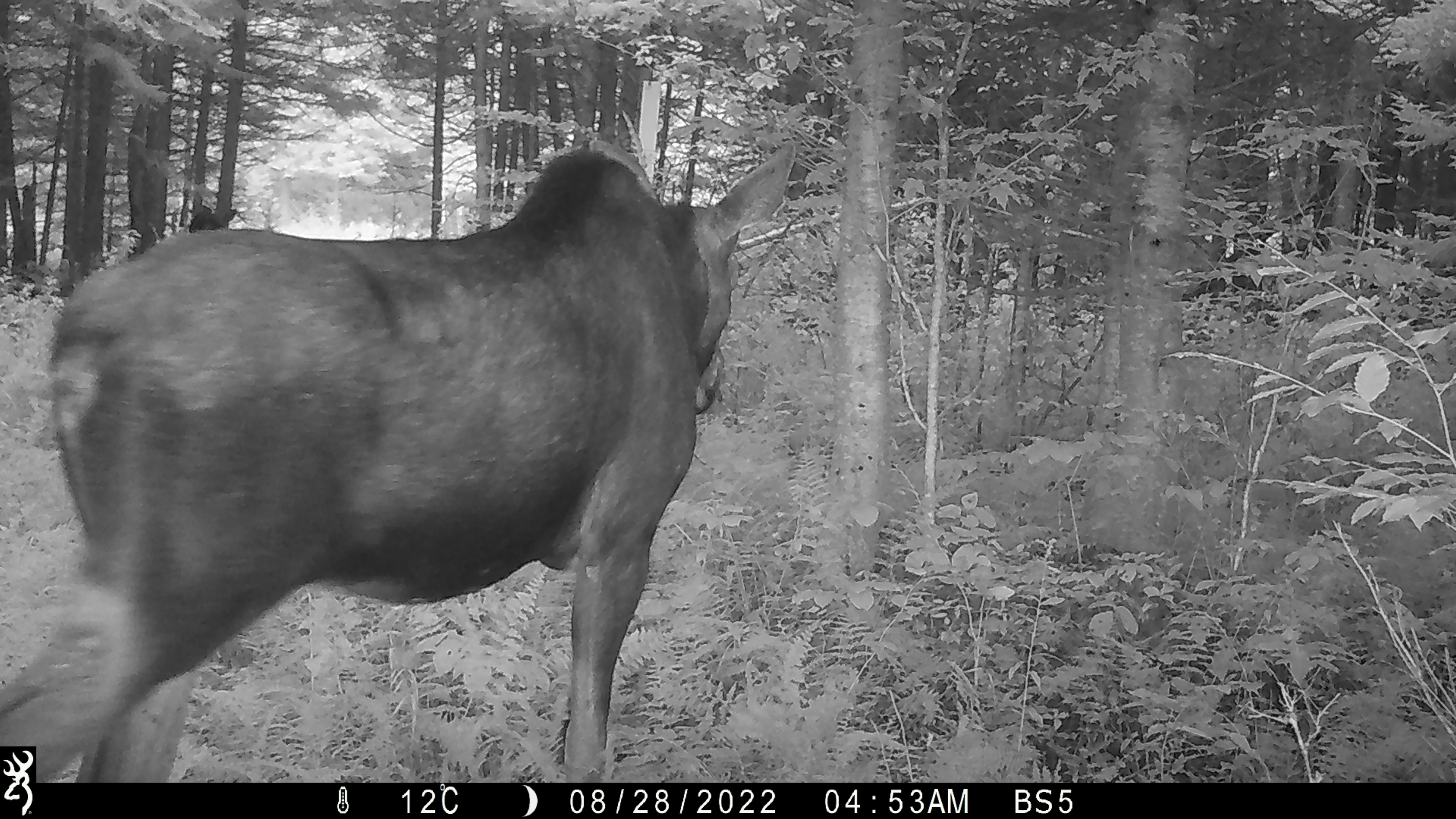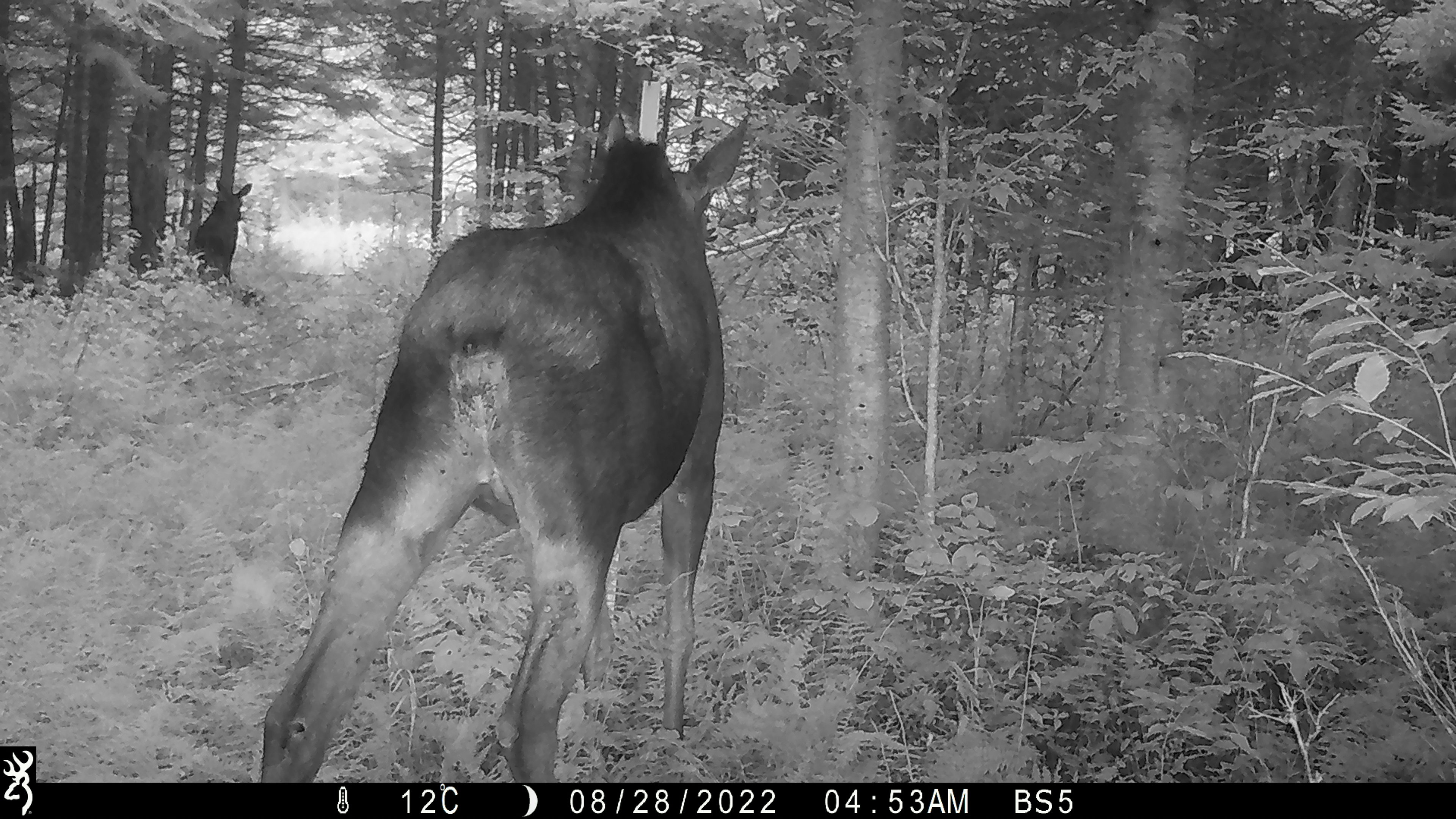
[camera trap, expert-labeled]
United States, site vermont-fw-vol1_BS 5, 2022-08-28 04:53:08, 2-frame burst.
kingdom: Animalia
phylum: Chordata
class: Mammalia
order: Artiodactyla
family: Cervidae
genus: Alces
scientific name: Alces alces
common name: moose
Moose (Alces alces).